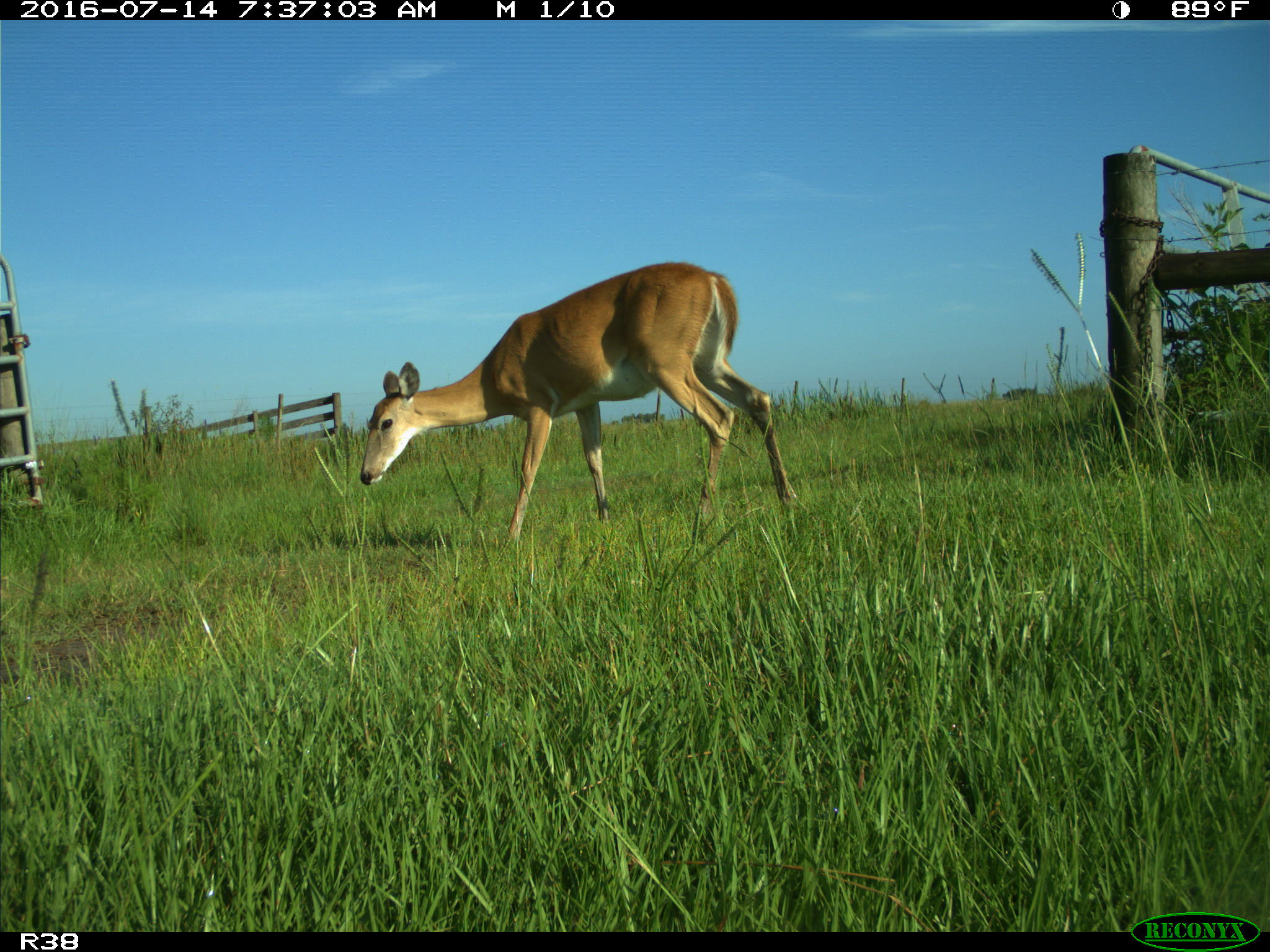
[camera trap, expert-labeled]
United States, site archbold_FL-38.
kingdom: Animalia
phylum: Chordata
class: Mammalia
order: Artiodactyla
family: Cervidae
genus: Odocoileus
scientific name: Odocoileus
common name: deer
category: unidentified deer